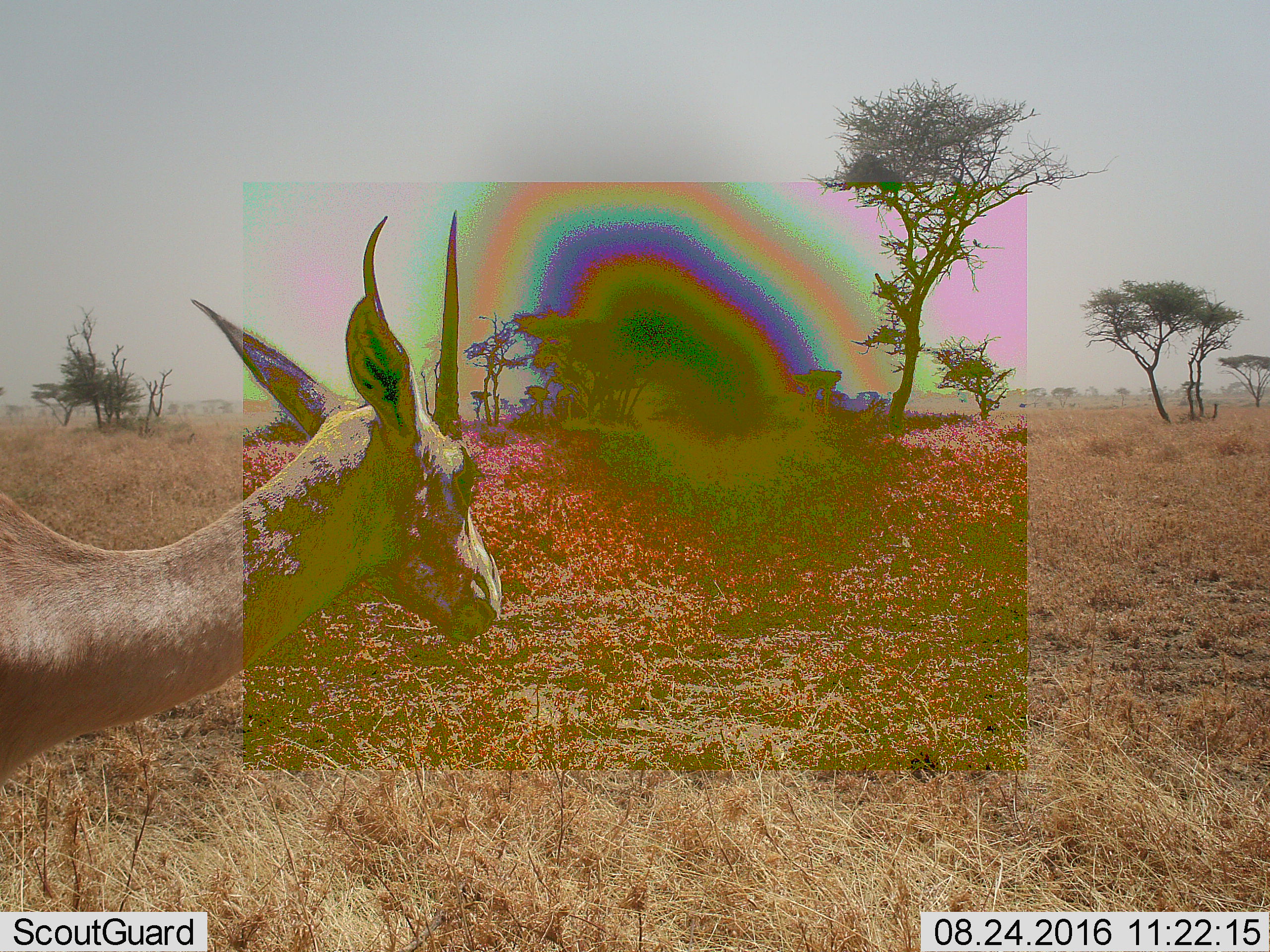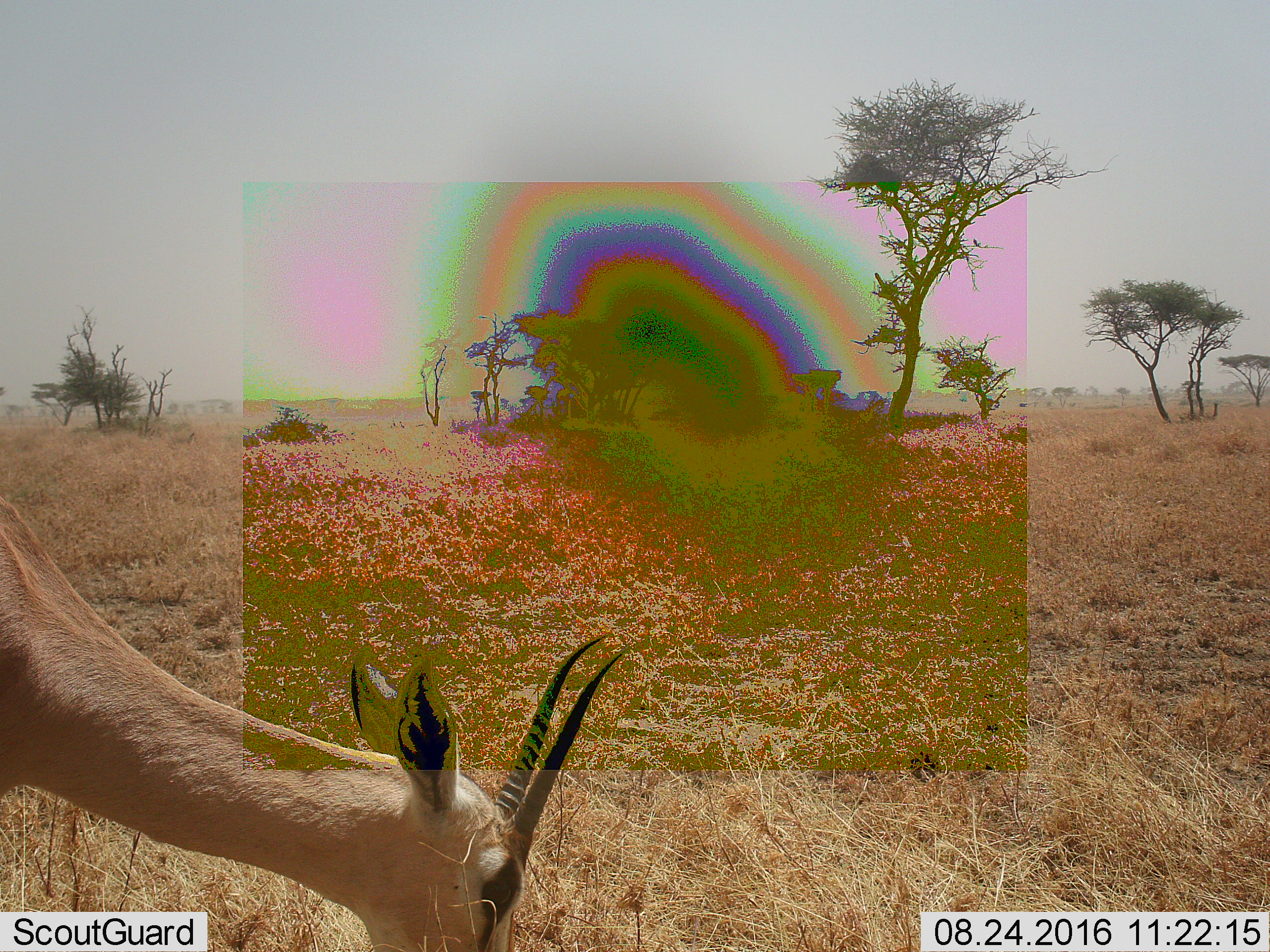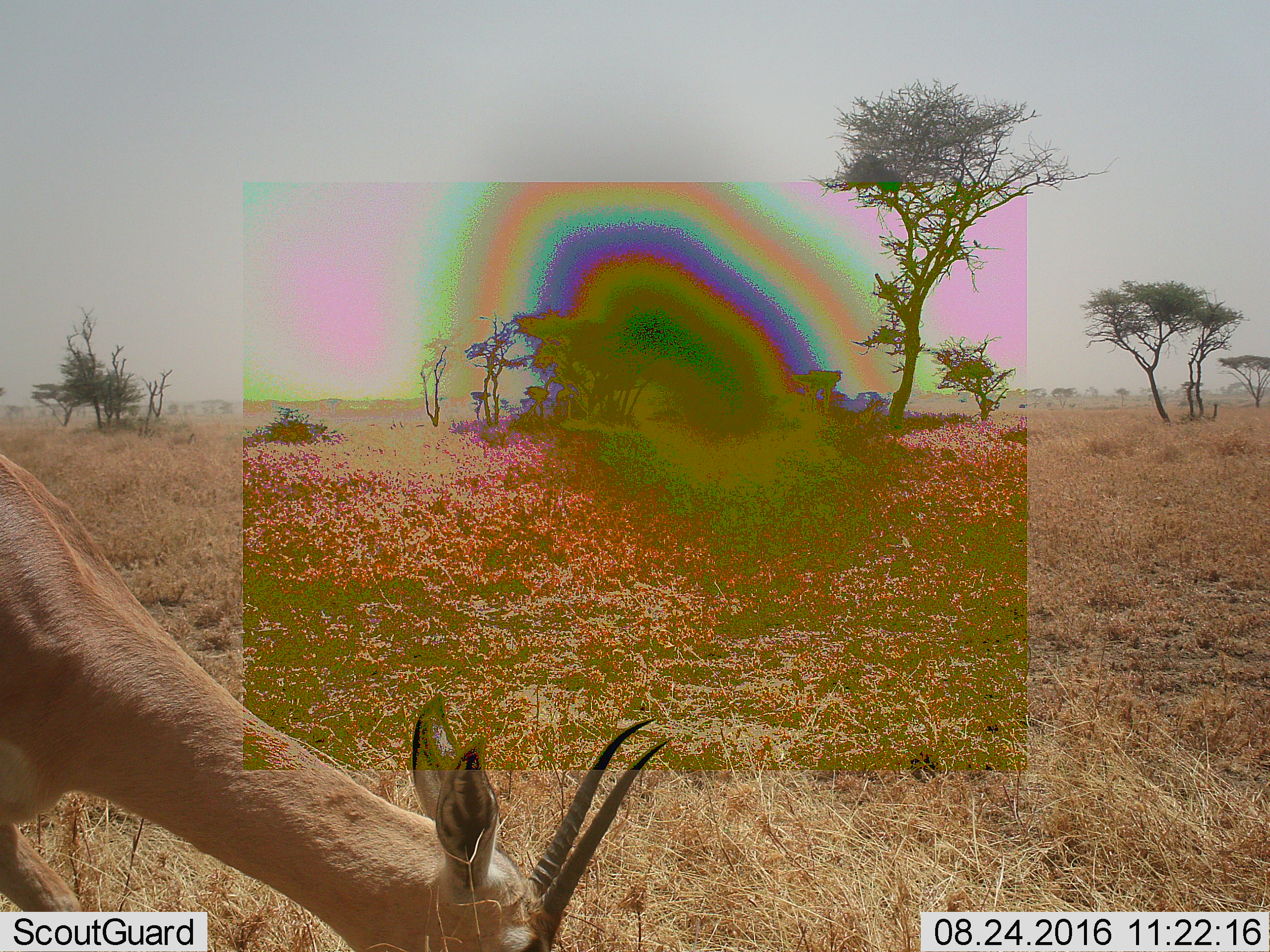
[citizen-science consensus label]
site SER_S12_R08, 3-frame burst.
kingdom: Animalia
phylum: Chordata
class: Mammalia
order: Artiodactyla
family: Bovidae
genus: Nanger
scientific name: Nanger granti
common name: grant's gazelle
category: gazellegrants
Gazellegrants (grant's gazelle) (Nanger granti), count 1. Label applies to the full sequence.